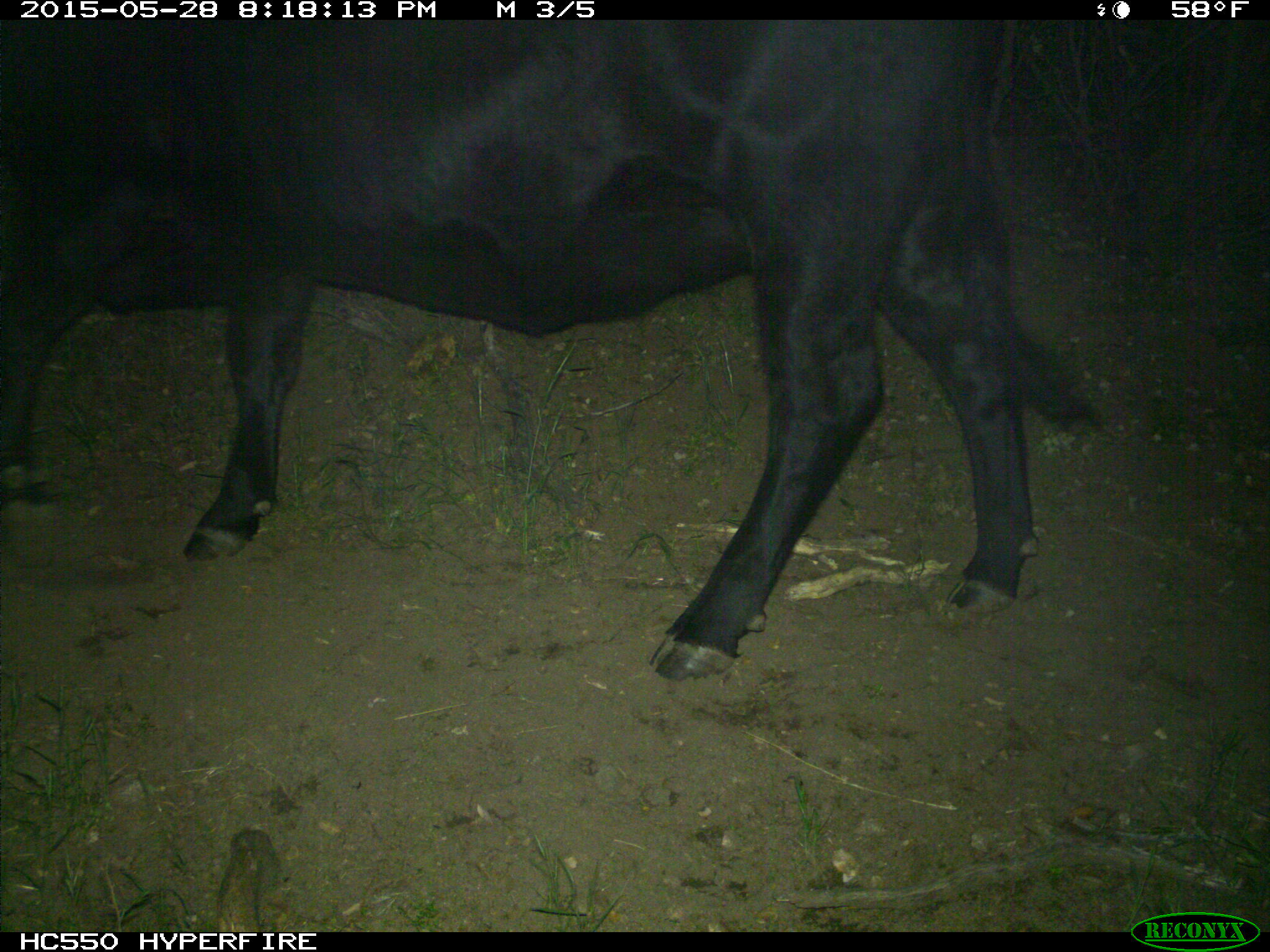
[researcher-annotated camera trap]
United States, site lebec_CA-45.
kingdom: Animalia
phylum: Chordata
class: Mammalia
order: Artiodactyla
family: Bovidae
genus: Bos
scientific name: Bos taurus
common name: domestic cow